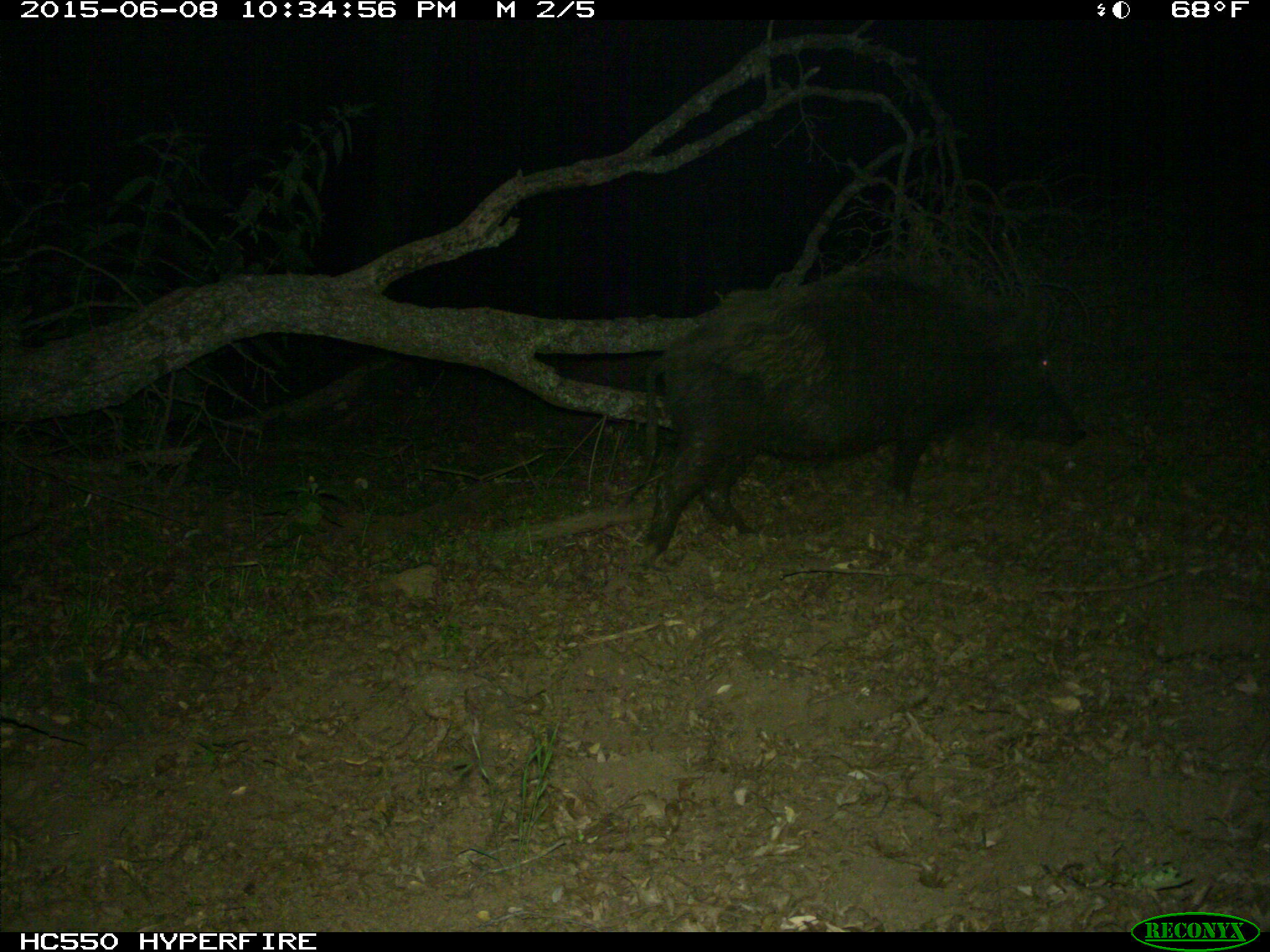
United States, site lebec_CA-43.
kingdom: Animalia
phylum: Chordata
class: Mammalia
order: Artiodactyla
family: Suidae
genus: Sus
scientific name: Sus scrofa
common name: wild boar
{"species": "Sus scrofa (wild boar)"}